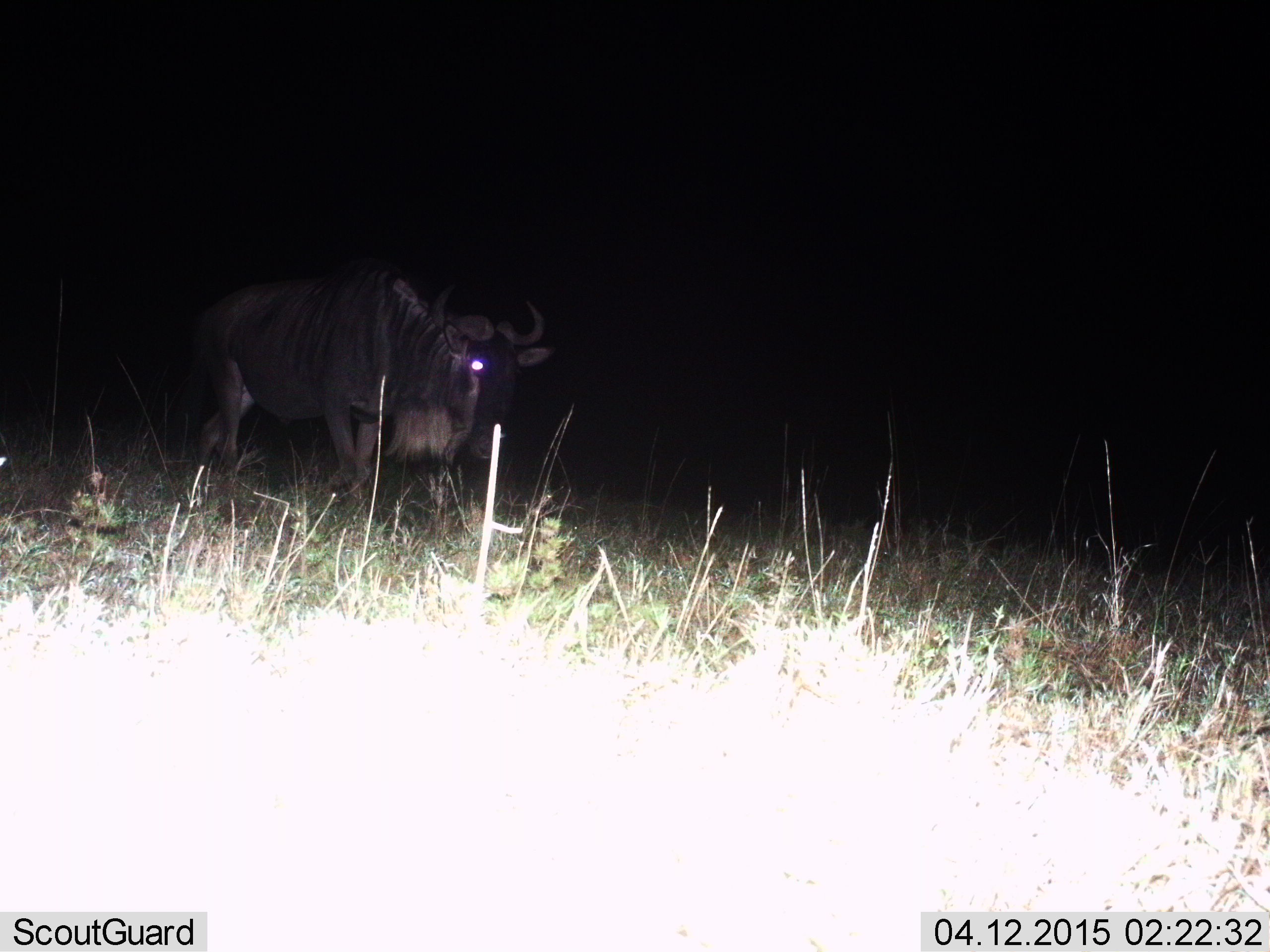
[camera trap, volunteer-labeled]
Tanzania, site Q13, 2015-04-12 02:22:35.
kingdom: Animalia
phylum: Chordata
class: Mammalia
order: Artiodactyla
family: Bovidae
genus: Connochaetes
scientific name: Connochaetes taurinus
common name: blue wildebeest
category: wildebeest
Wildebeest (blue wildebeest) (Connochaetes taurinus), count 1. Behavior (volunteer vote fractions): standing 10%, resting 0%, moving 90%, interacting 0%. Young present (vote fraction): 0%. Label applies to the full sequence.